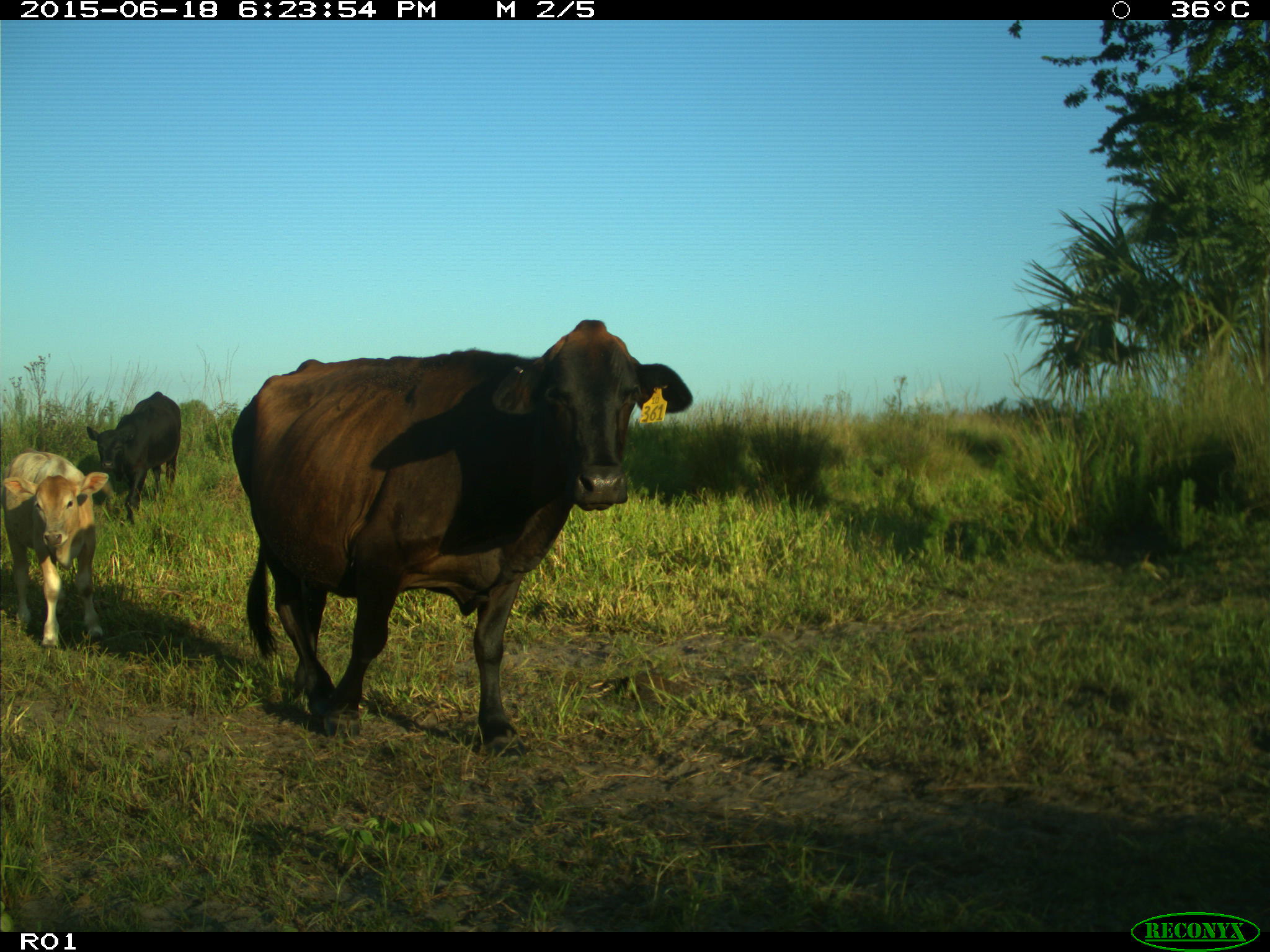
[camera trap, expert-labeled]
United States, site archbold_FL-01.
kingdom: Animalia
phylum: Chordata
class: Mammalia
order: Artiodactyla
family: Bovidae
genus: Bos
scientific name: Bos taurus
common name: domestic cow